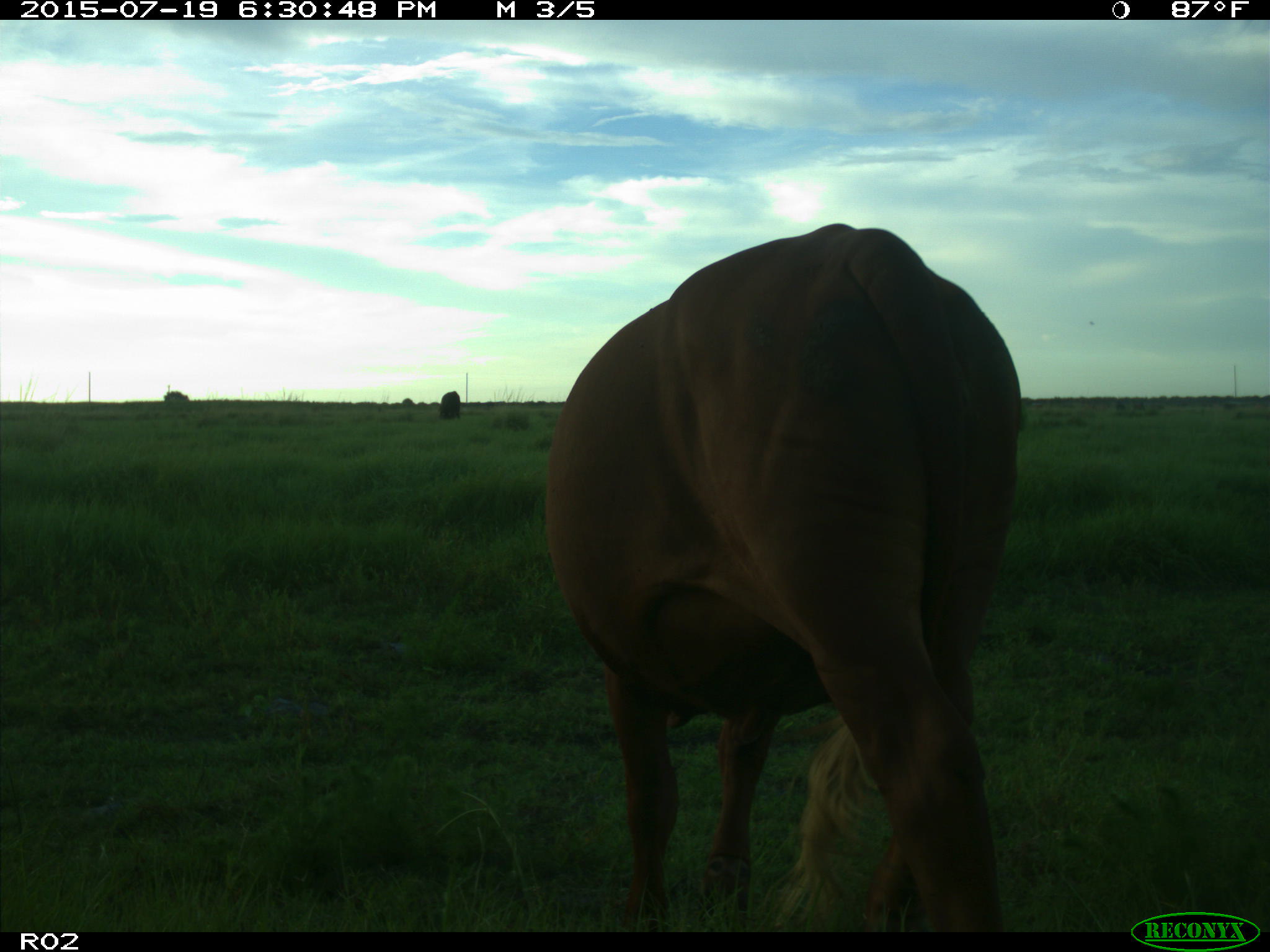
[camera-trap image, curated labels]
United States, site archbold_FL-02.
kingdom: Animalia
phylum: Chordata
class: Mammalia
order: Artiodactyla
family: Bovidae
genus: Bos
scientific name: Bos taurus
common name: domestic cow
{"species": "Bos taurus (domestic cow)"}